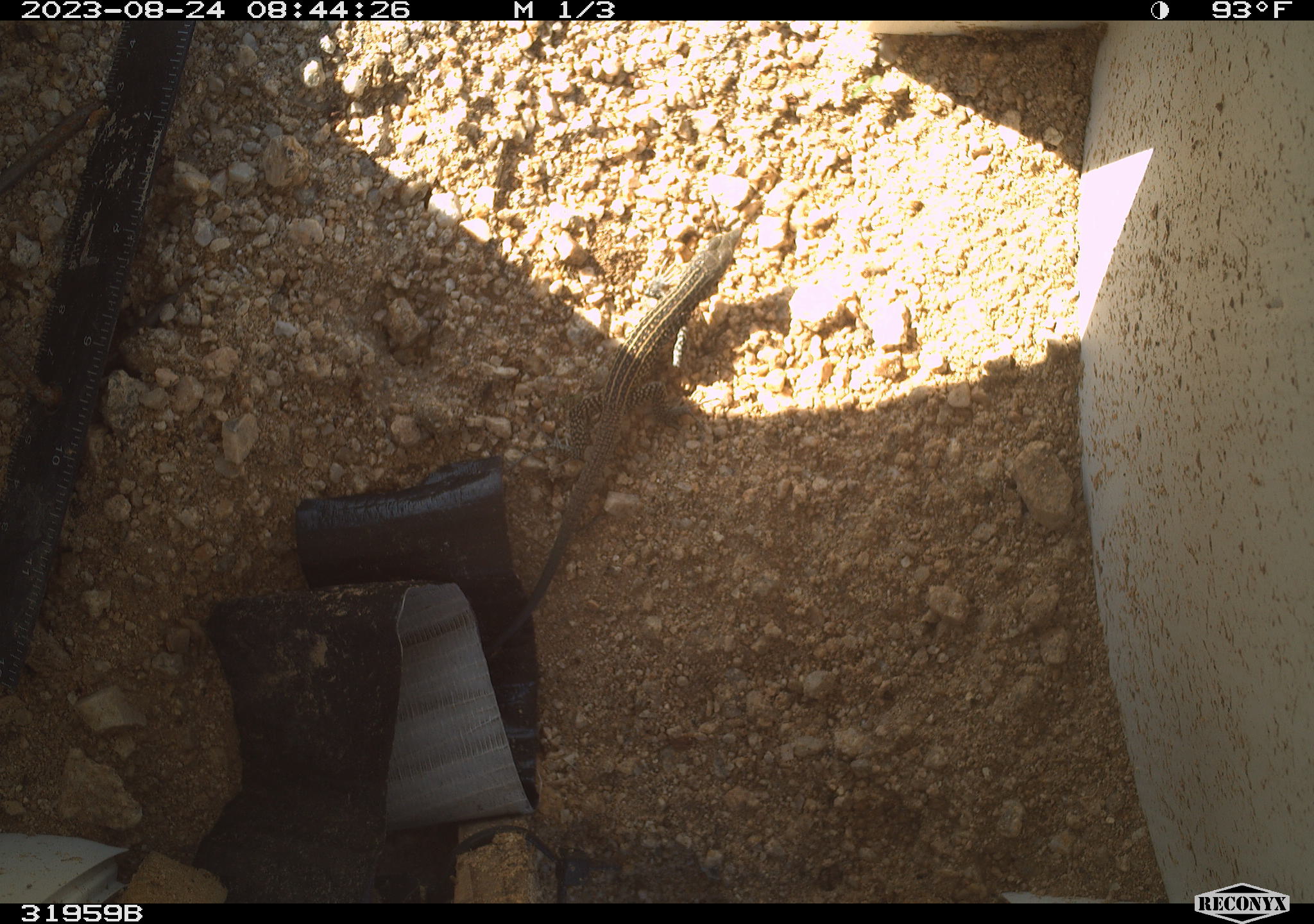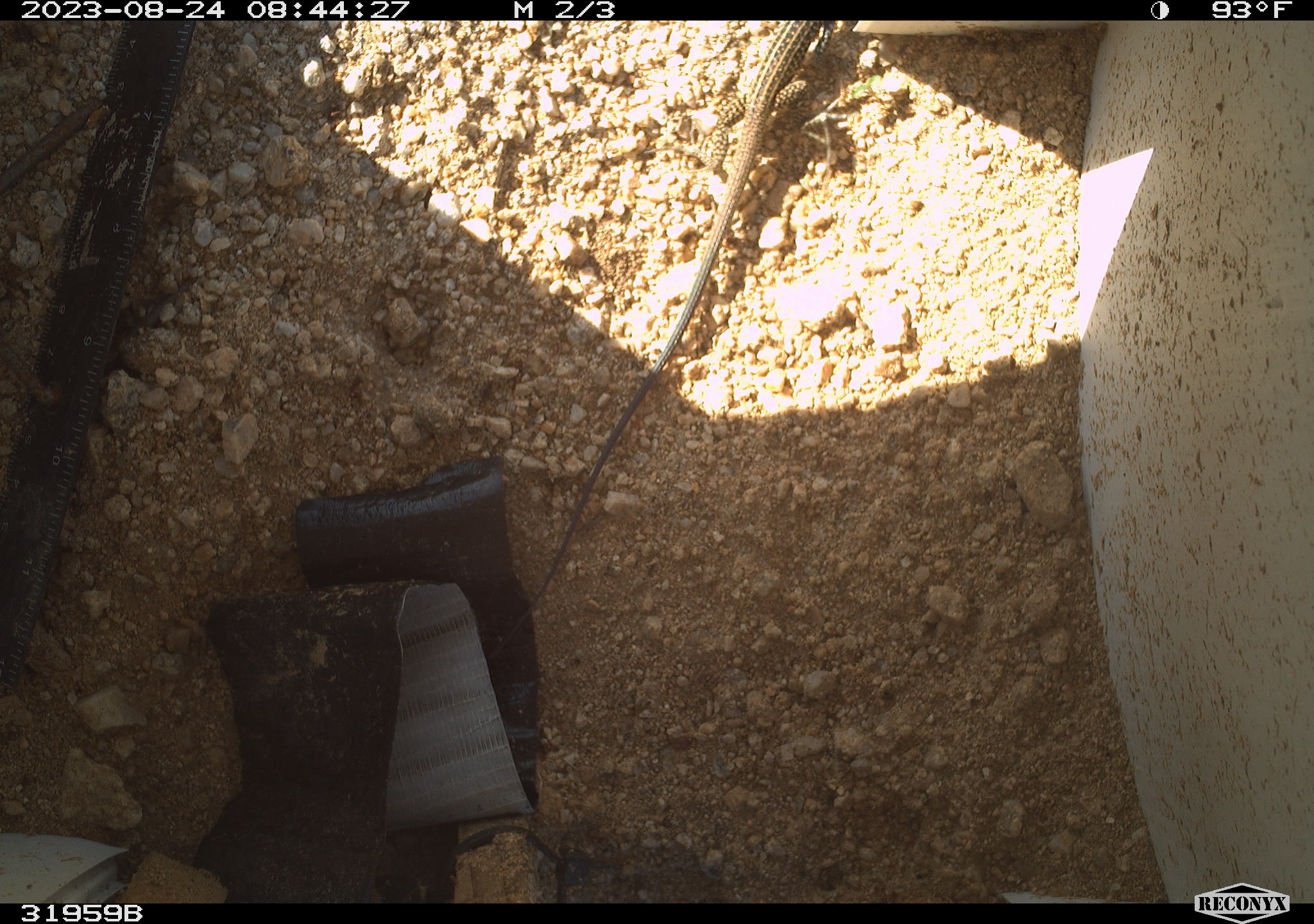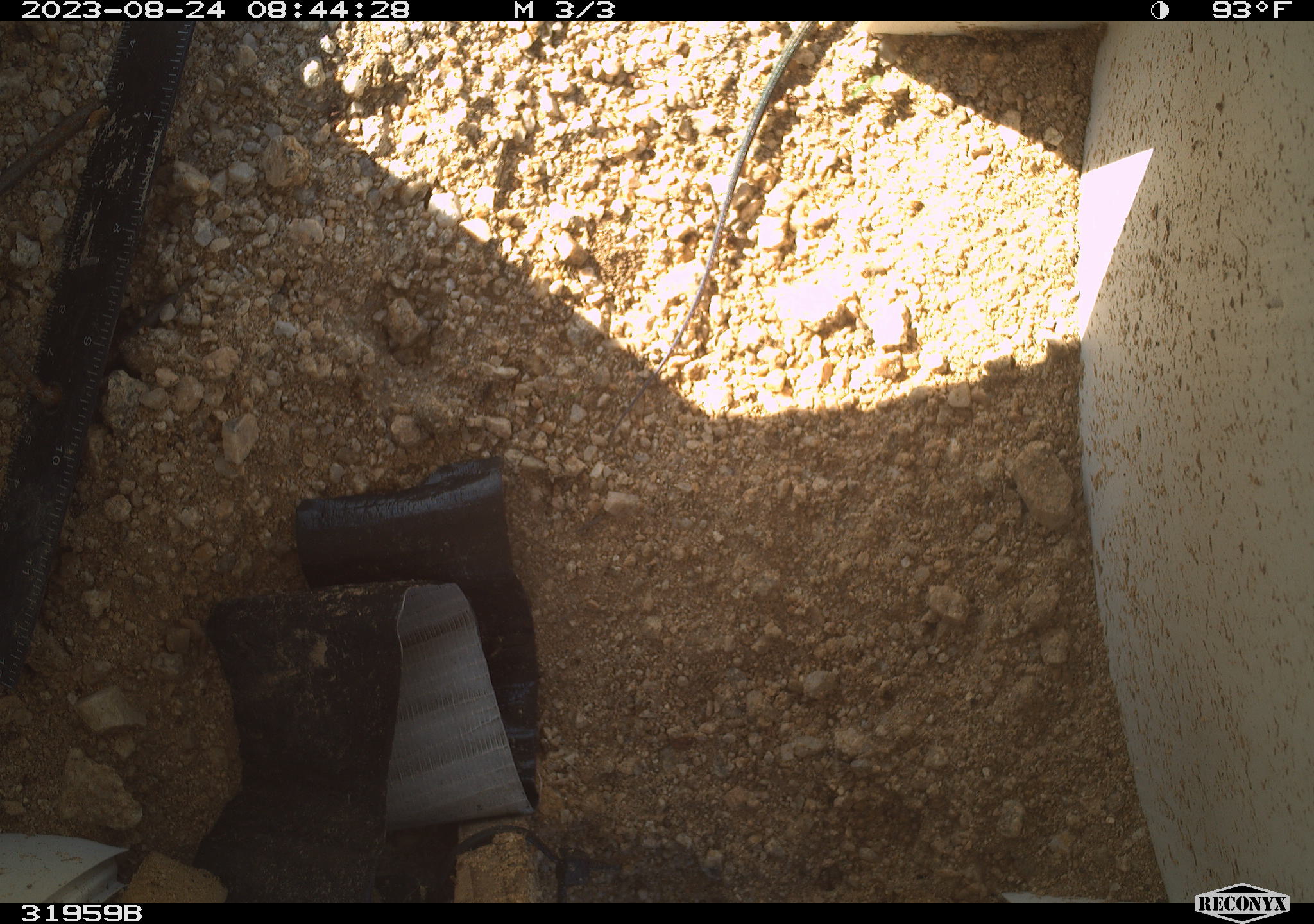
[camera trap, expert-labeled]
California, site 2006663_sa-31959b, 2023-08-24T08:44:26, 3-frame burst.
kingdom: Animalia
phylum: Chordata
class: Reptilia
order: Squamata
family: Teiidae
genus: Aspidoscelis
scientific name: Aspidoscelis tigris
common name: western whiptail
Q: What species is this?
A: Western whiptail (Aspidoscelis tigris).